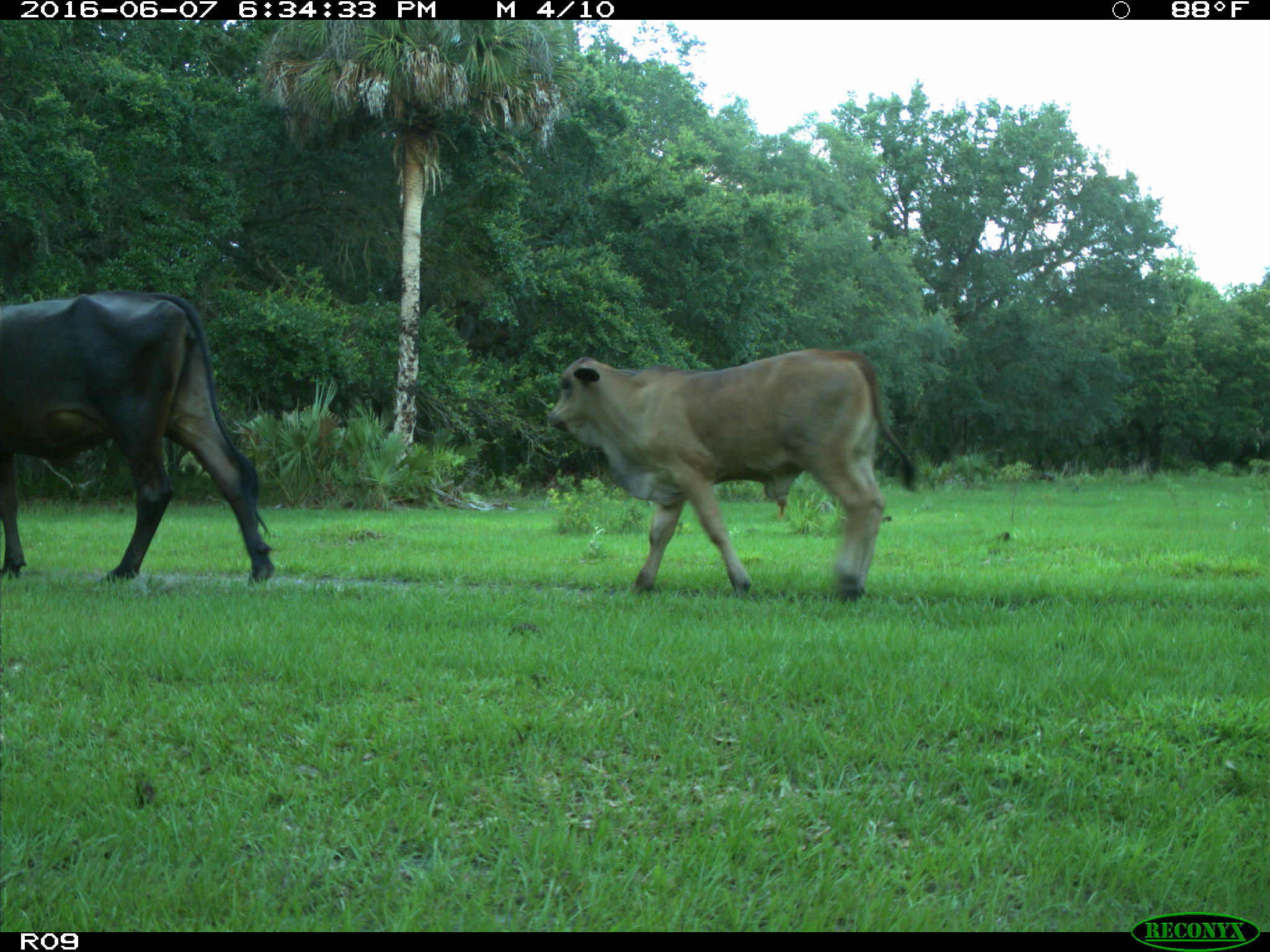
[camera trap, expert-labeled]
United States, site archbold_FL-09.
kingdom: Animalia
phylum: Chordata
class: Mammalia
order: Artiodactyla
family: Bovidae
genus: Bos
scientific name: Bos taurus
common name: domestic cow